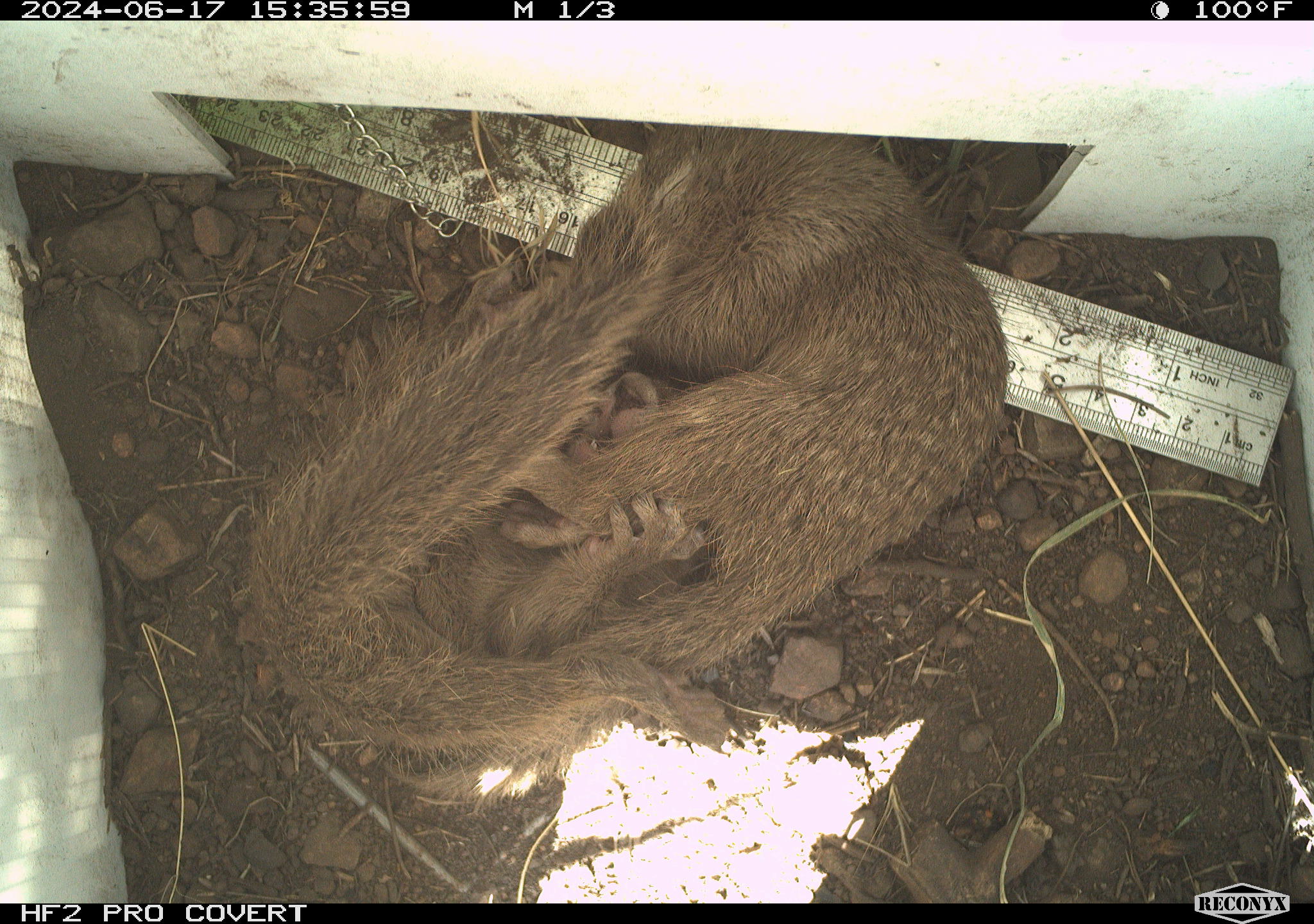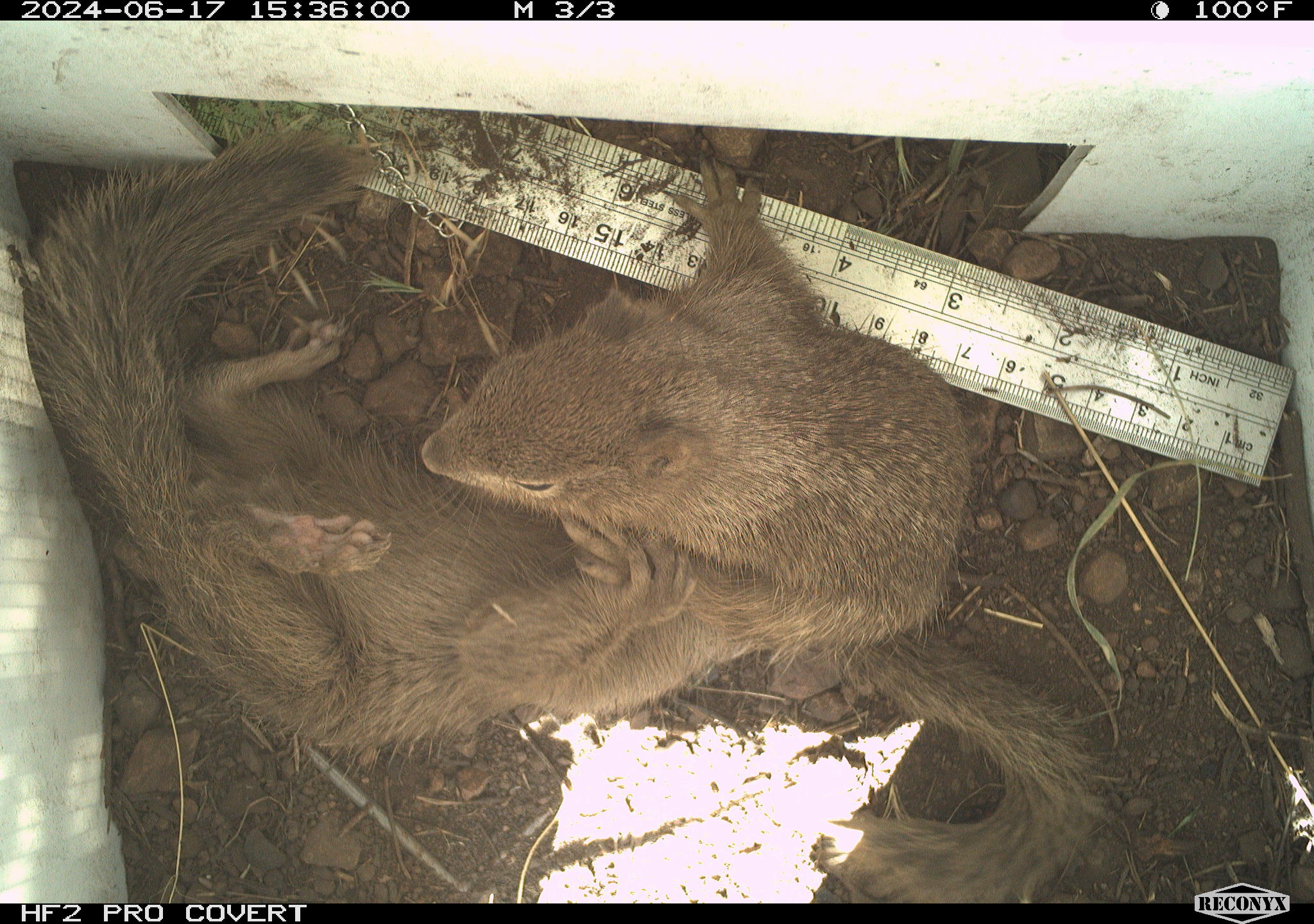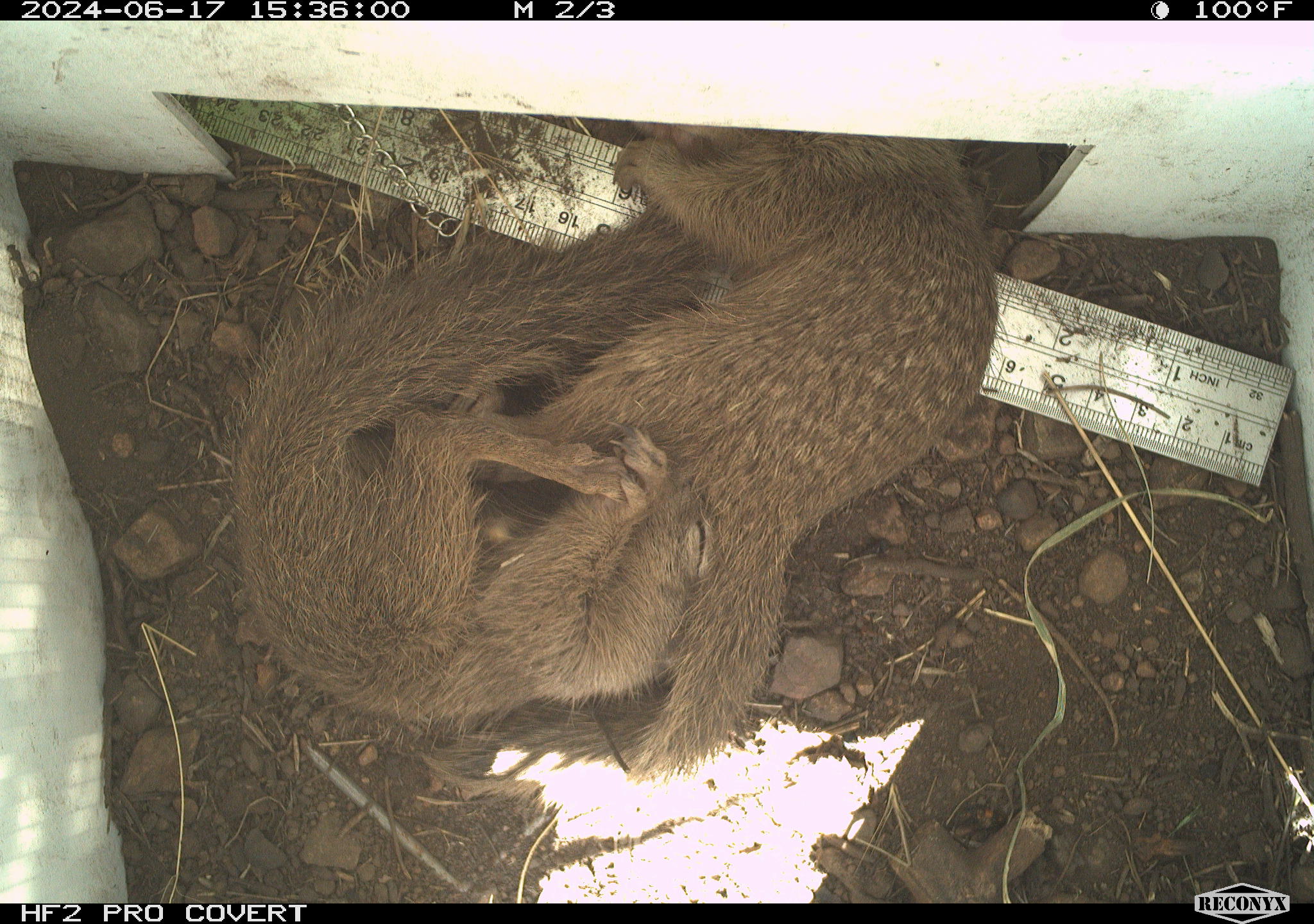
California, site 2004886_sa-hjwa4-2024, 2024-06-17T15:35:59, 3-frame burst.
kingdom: Animalia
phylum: Chordata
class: Mammalia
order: Rodentia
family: Sciuridae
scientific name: Sciuridae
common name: squirrels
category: sciuridae family